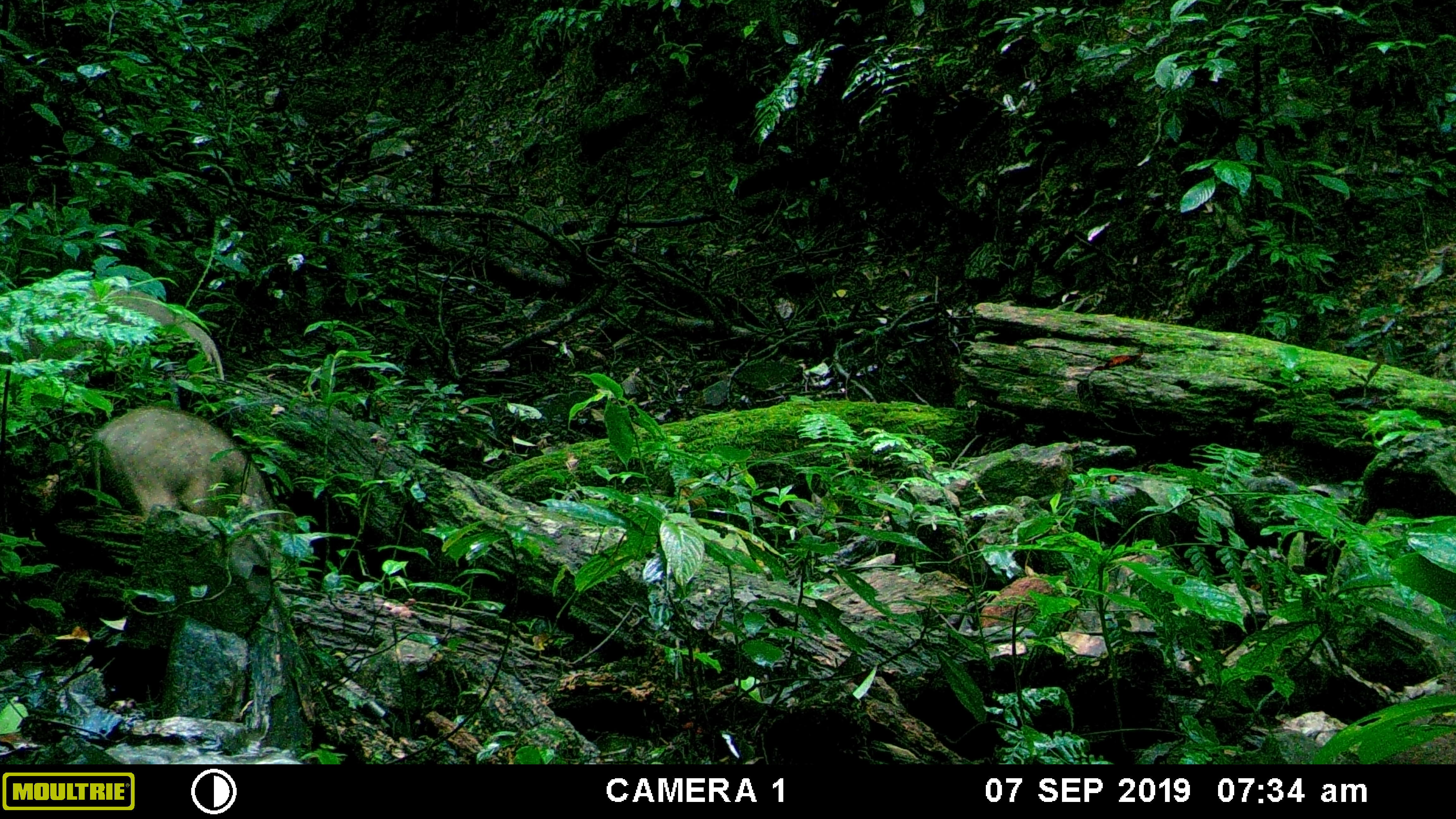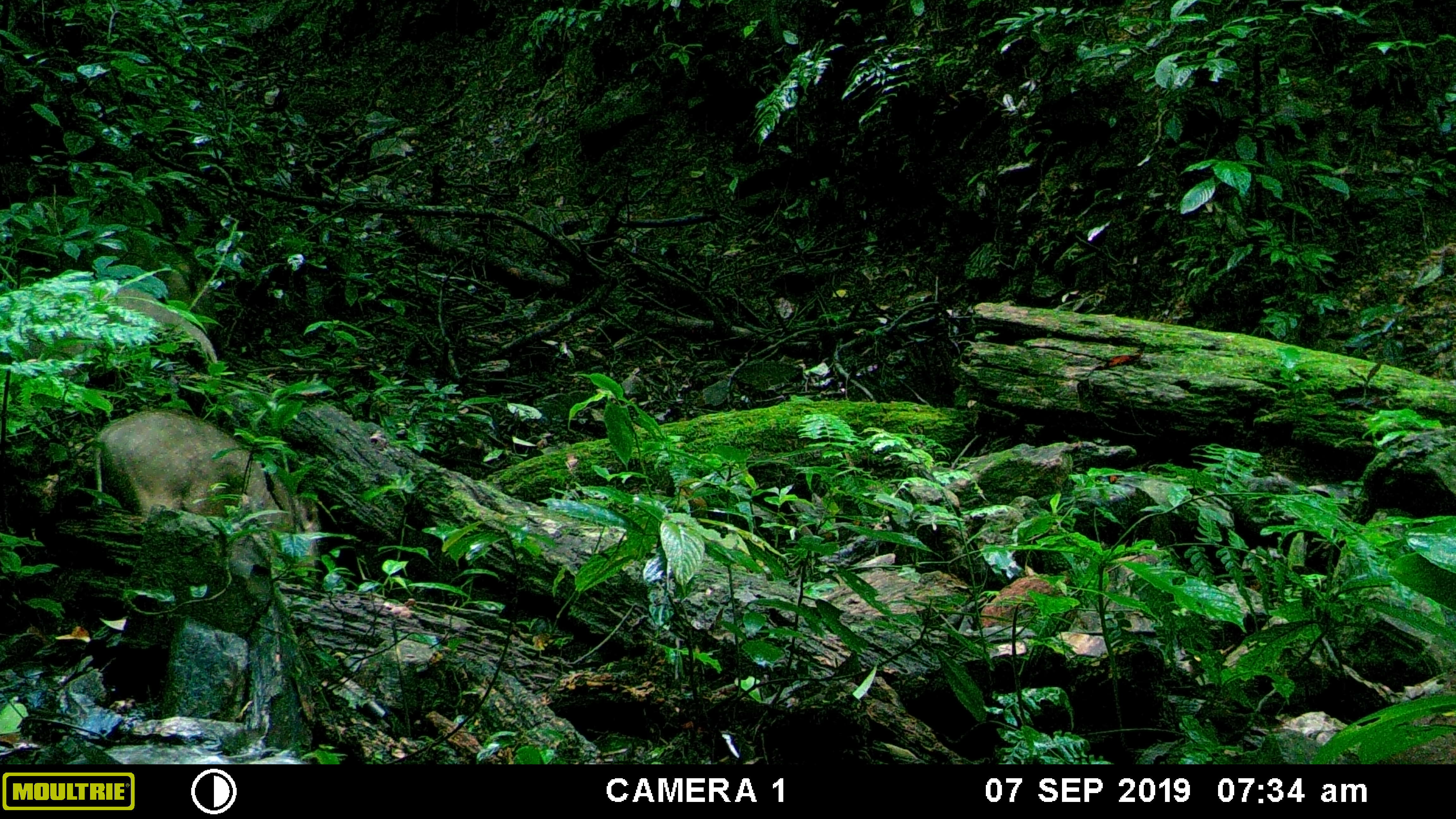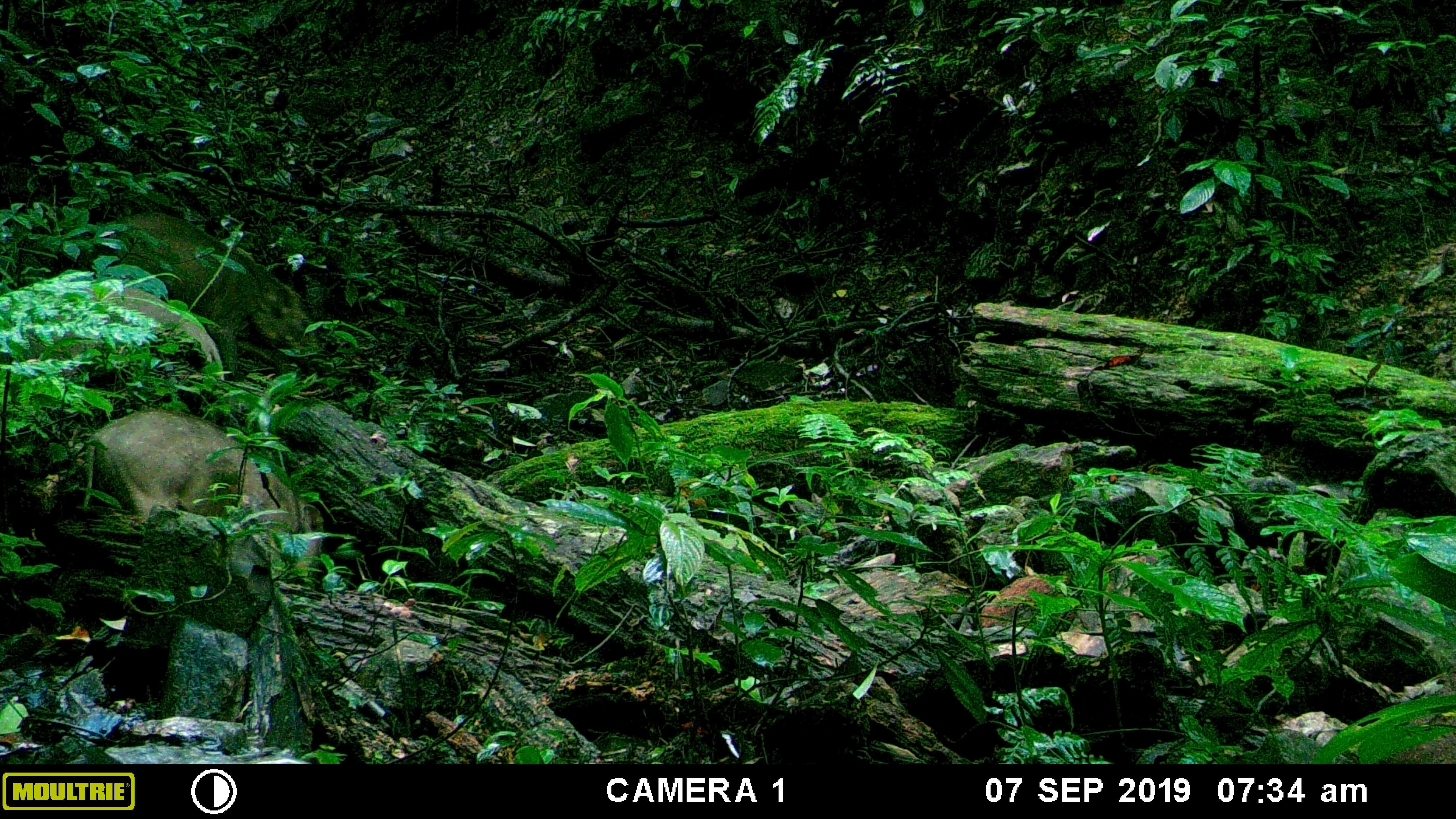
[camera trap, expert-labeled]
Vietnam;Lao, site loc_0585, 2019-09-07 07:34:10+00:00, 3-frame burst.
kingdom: Animalia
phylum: Chordata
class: Mammalia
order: Artiodactyla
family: Suidae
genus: Sus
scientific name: Sus scrofa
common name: eurasian wild pig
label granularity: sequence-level